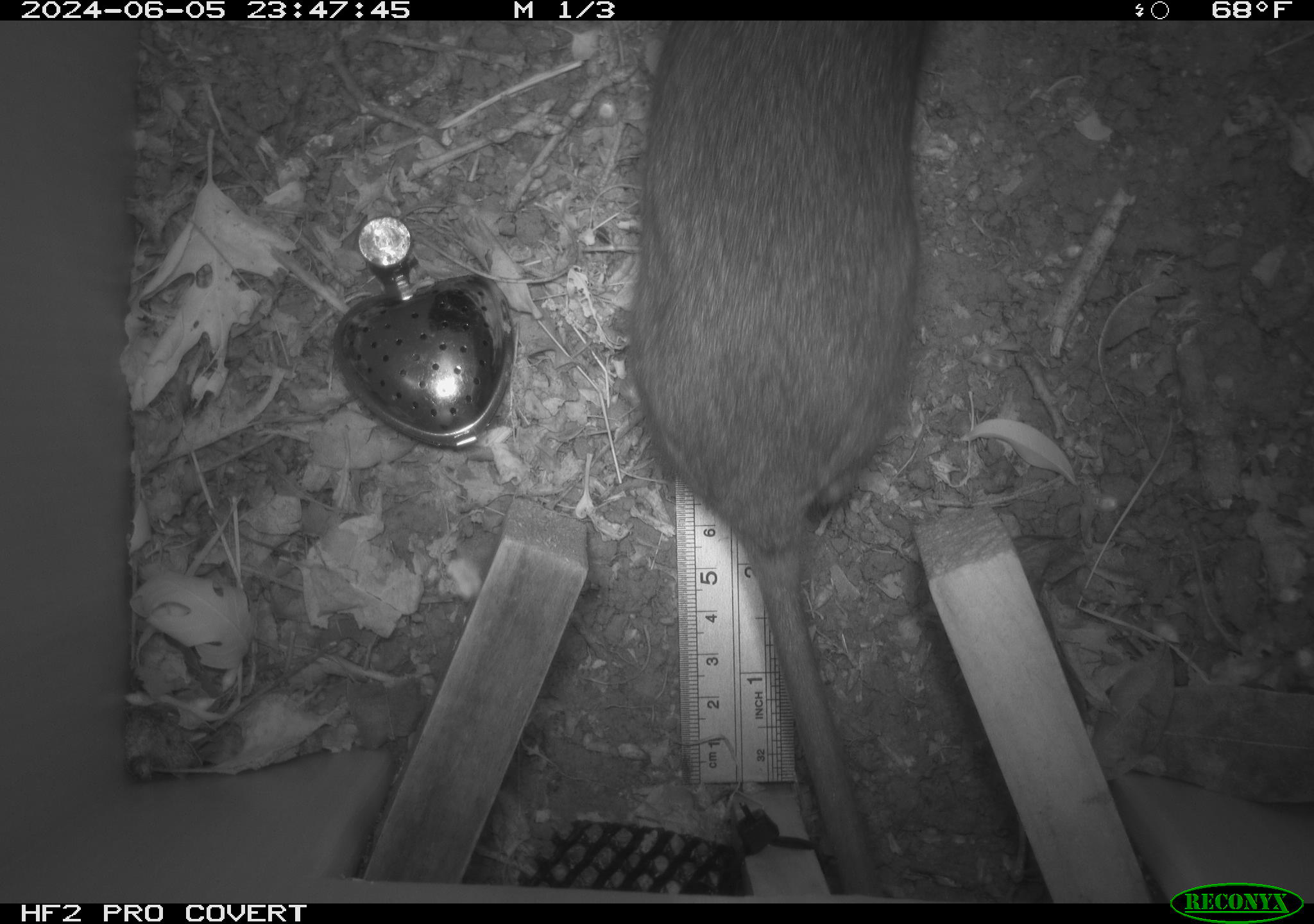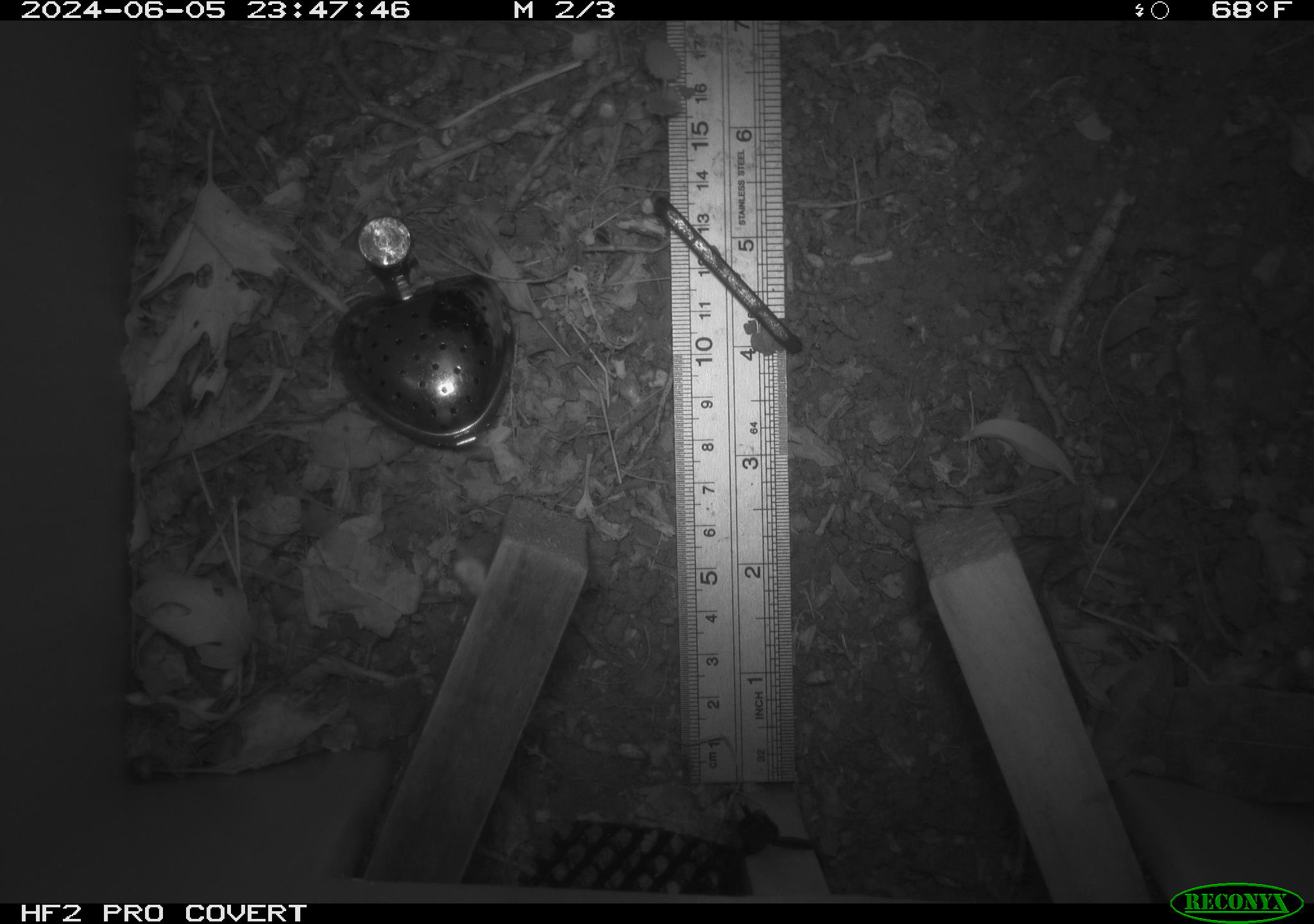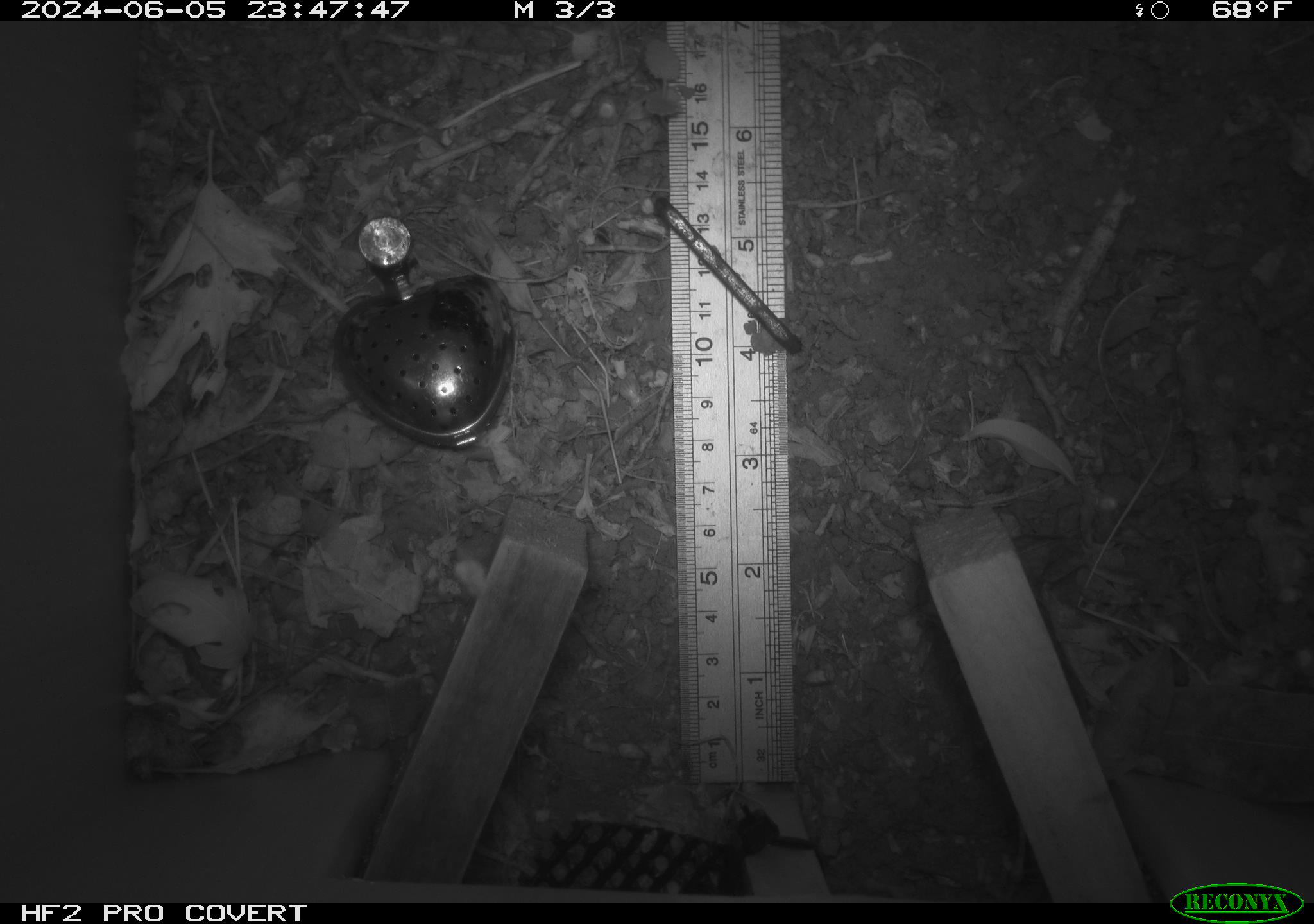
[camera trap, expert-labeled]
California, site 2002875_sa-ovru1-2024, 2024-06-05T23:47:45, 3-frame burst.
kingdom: Animalia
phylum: Chordata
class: Mammalia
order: Rodentia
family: Cricetidae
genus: Neotoma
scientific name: Neotoma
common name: pack rat or woodrat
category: neotoma species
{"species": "neotoma species (pack rat or woodrat) (Neotoma)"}